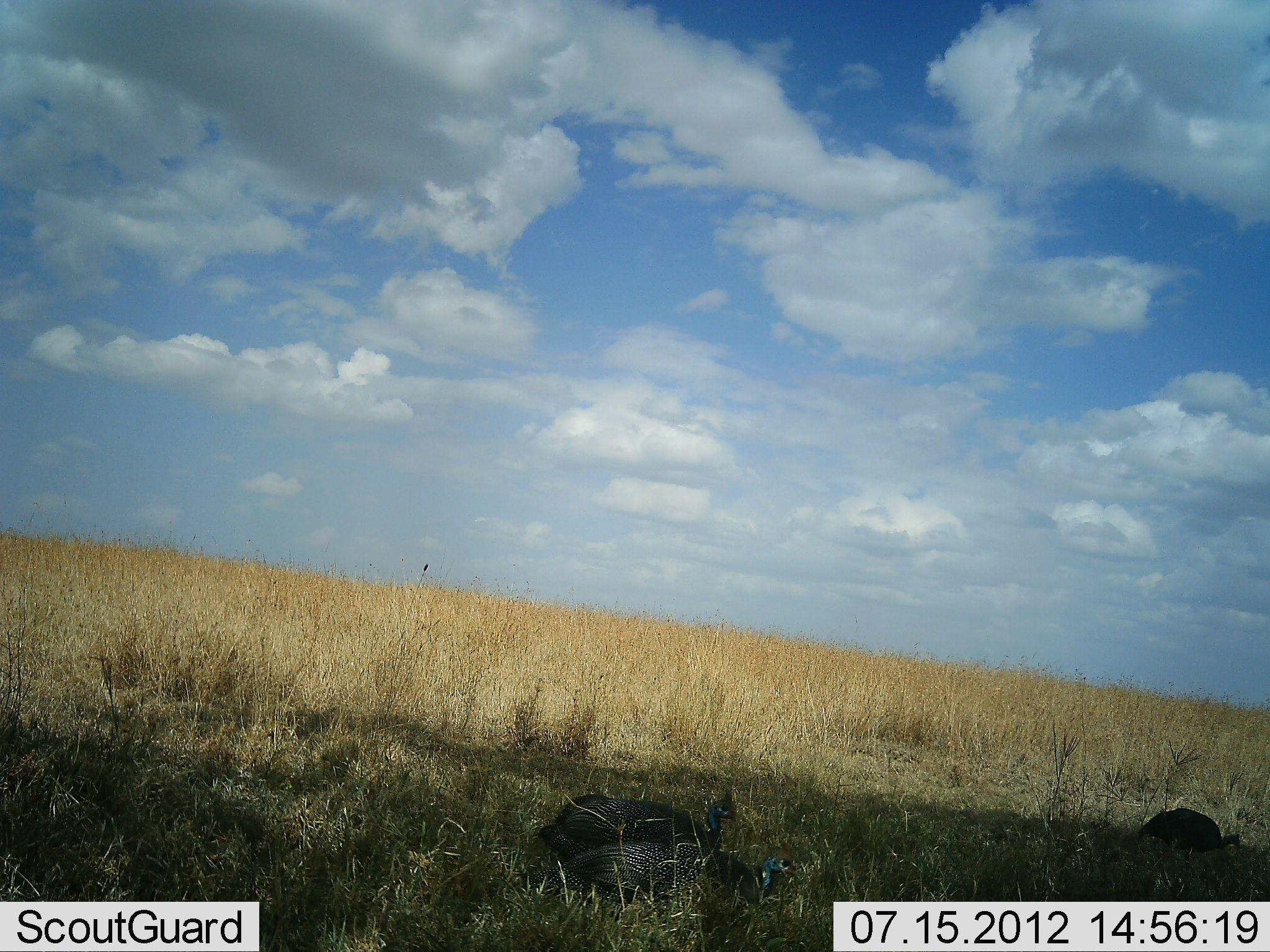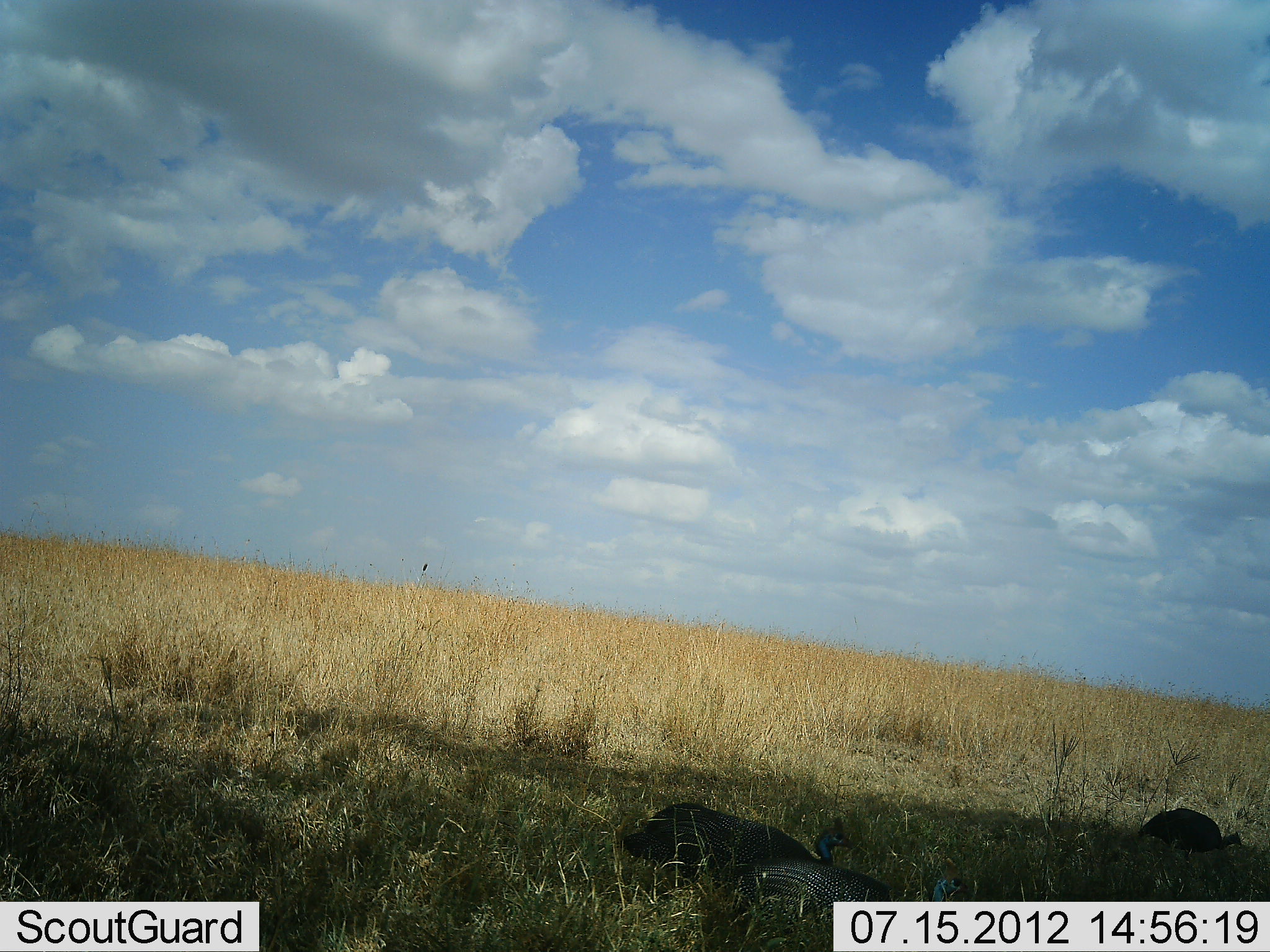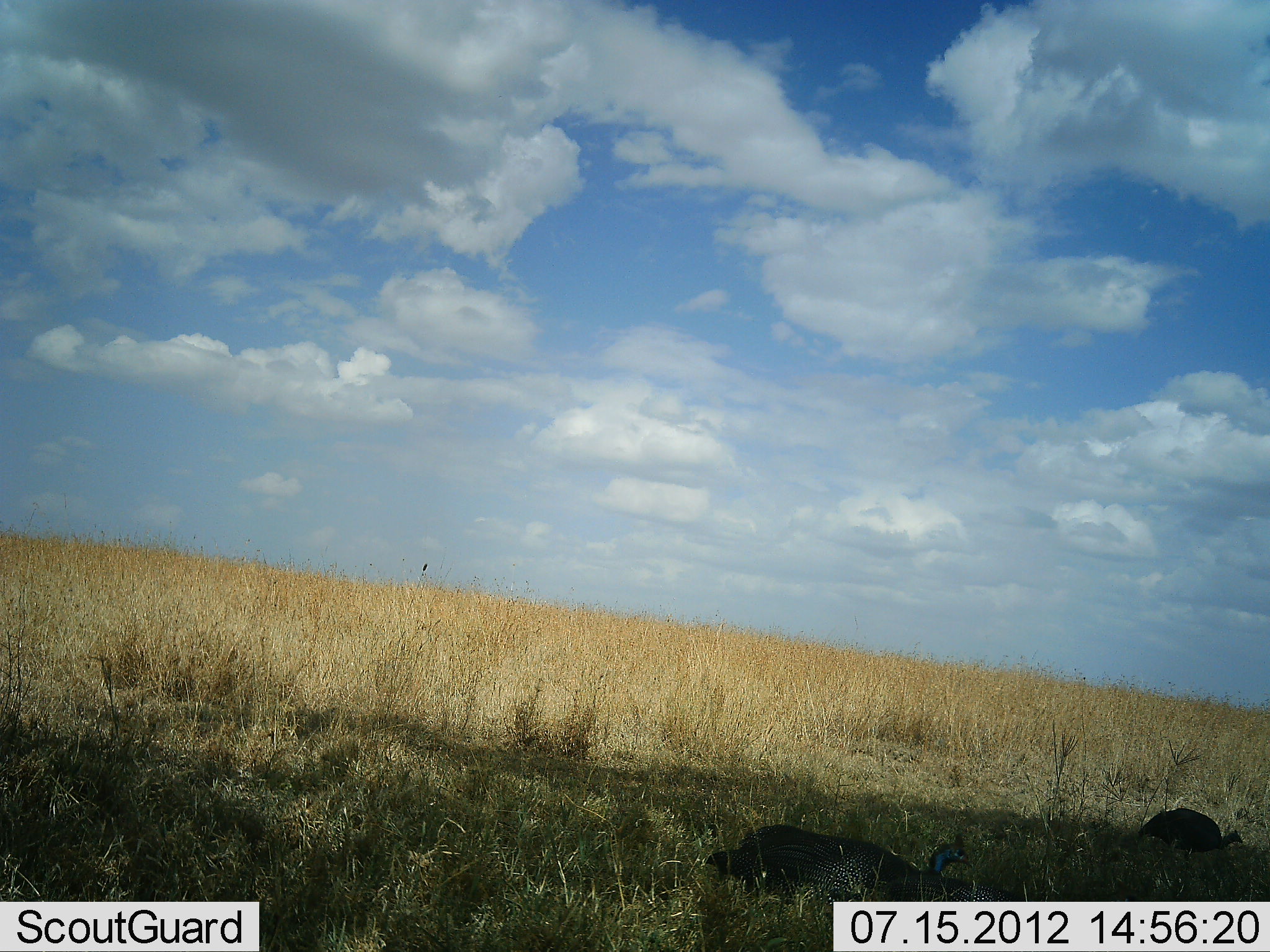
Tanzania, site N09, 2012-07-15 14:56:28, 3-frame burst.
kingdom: Animalia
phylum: Chordata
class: Aves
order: Galliformes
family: Numididae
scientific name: Numididae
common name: guinea fowl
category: guineafowl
Guineafowl (guinea fowl) (Numididae), count 3. Behavior (volunteer vote fractions): standing 27%, resting 0%, moving 91%, interacting 0%. Young present (vote fraction): 0%. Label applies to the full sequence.